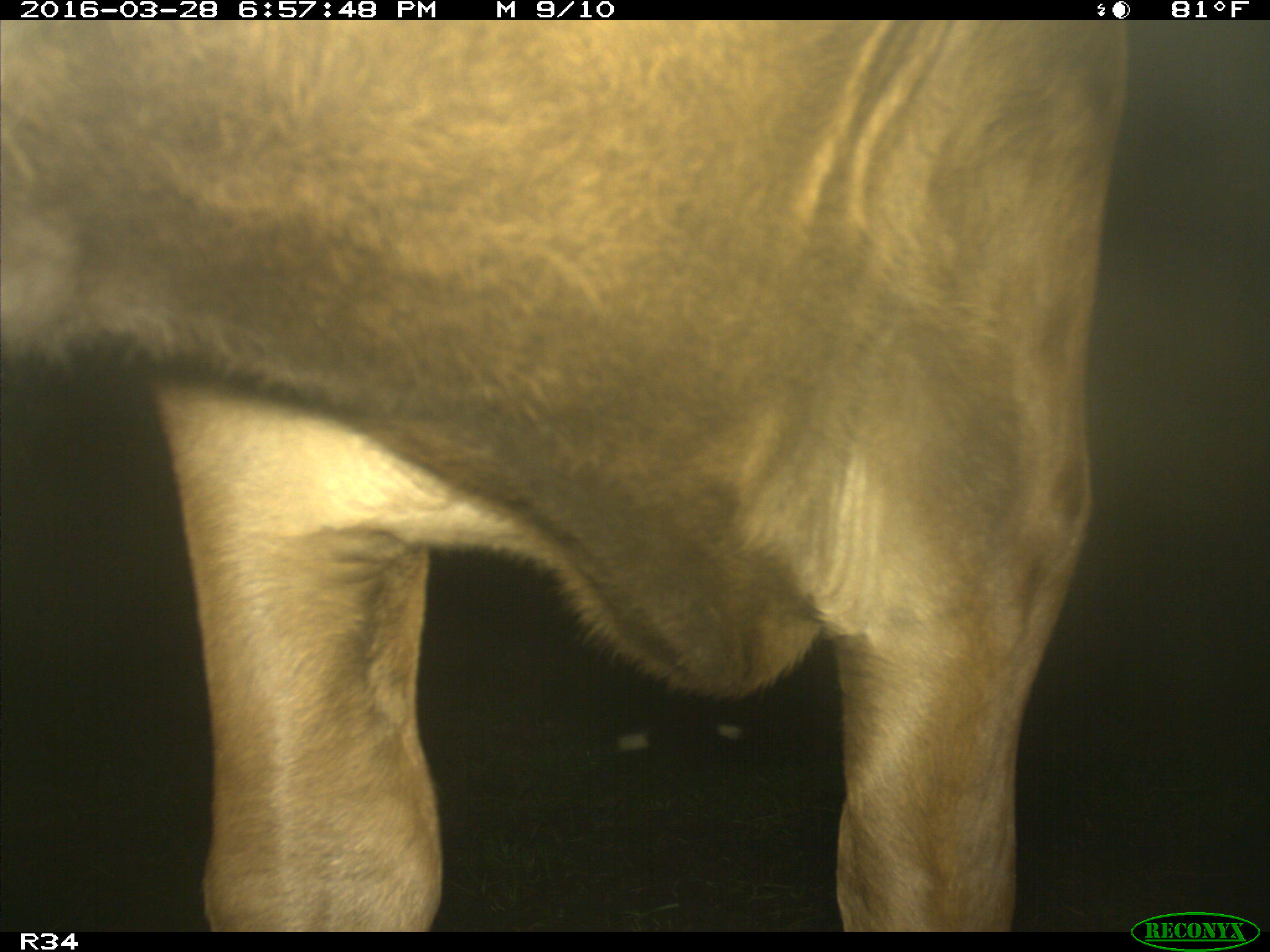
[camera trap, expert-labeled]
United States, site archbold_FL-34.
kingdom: Animalia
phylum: Chordata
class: Mammalia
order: Artiodactyla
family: Bovidae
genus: Bos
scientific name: Bos taurus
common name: domestic cow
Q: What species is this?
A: Bos taurus (domestic cow).